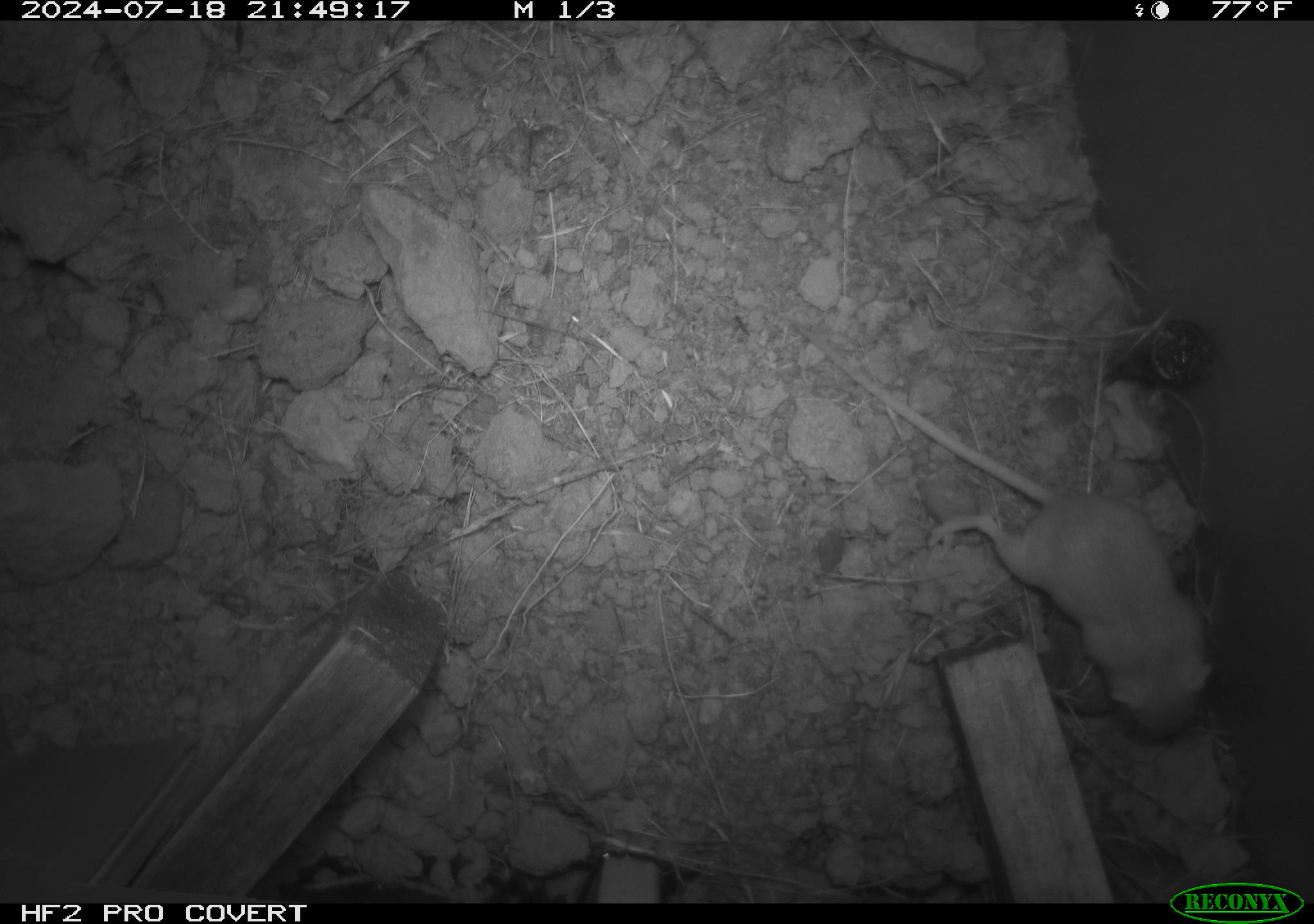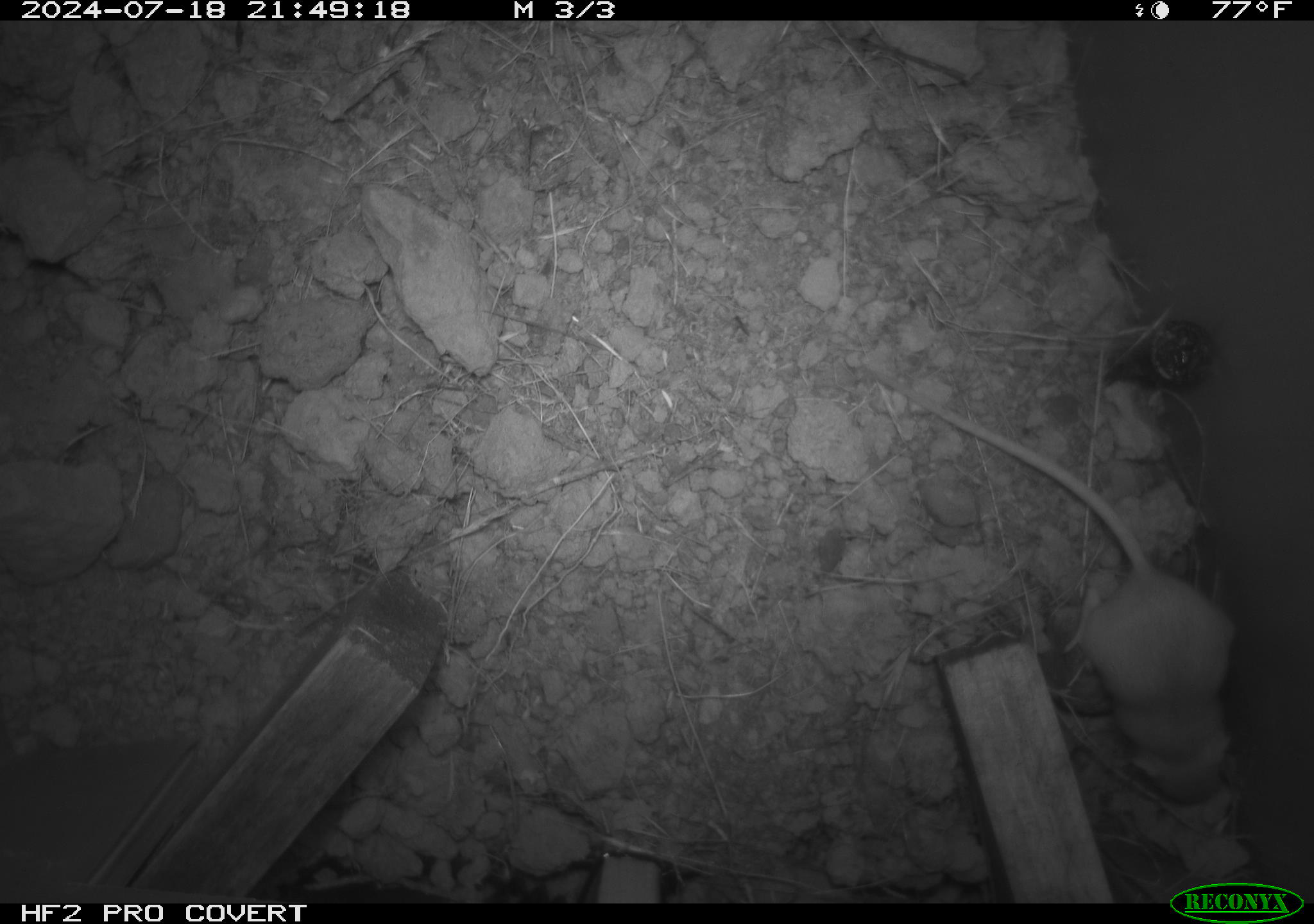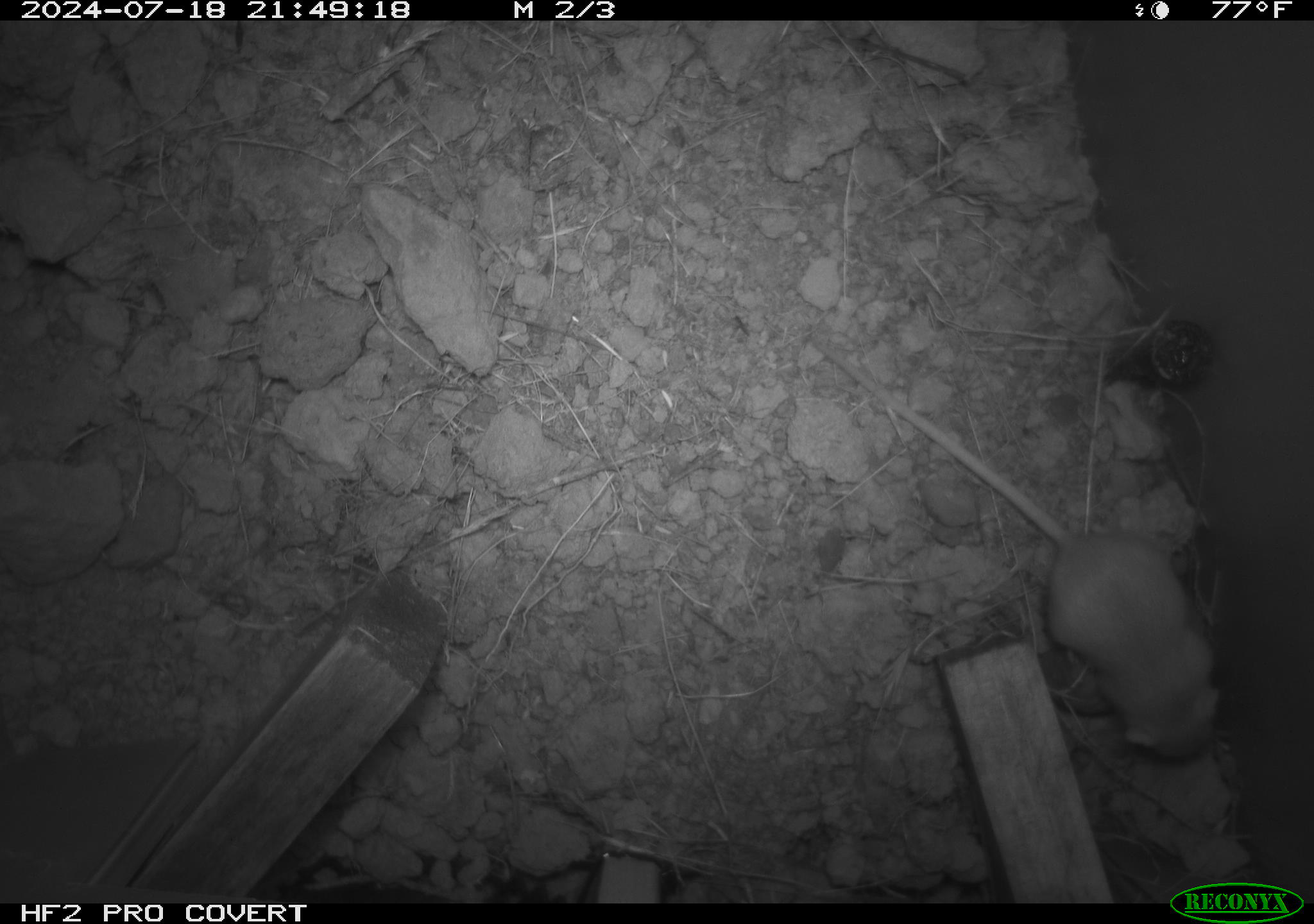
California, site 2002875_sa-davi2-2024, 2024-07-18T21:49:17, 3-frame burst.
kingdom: Animalia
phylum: Chordata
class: Mammalia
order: Rodentia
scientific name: Rodentia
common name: mouse species